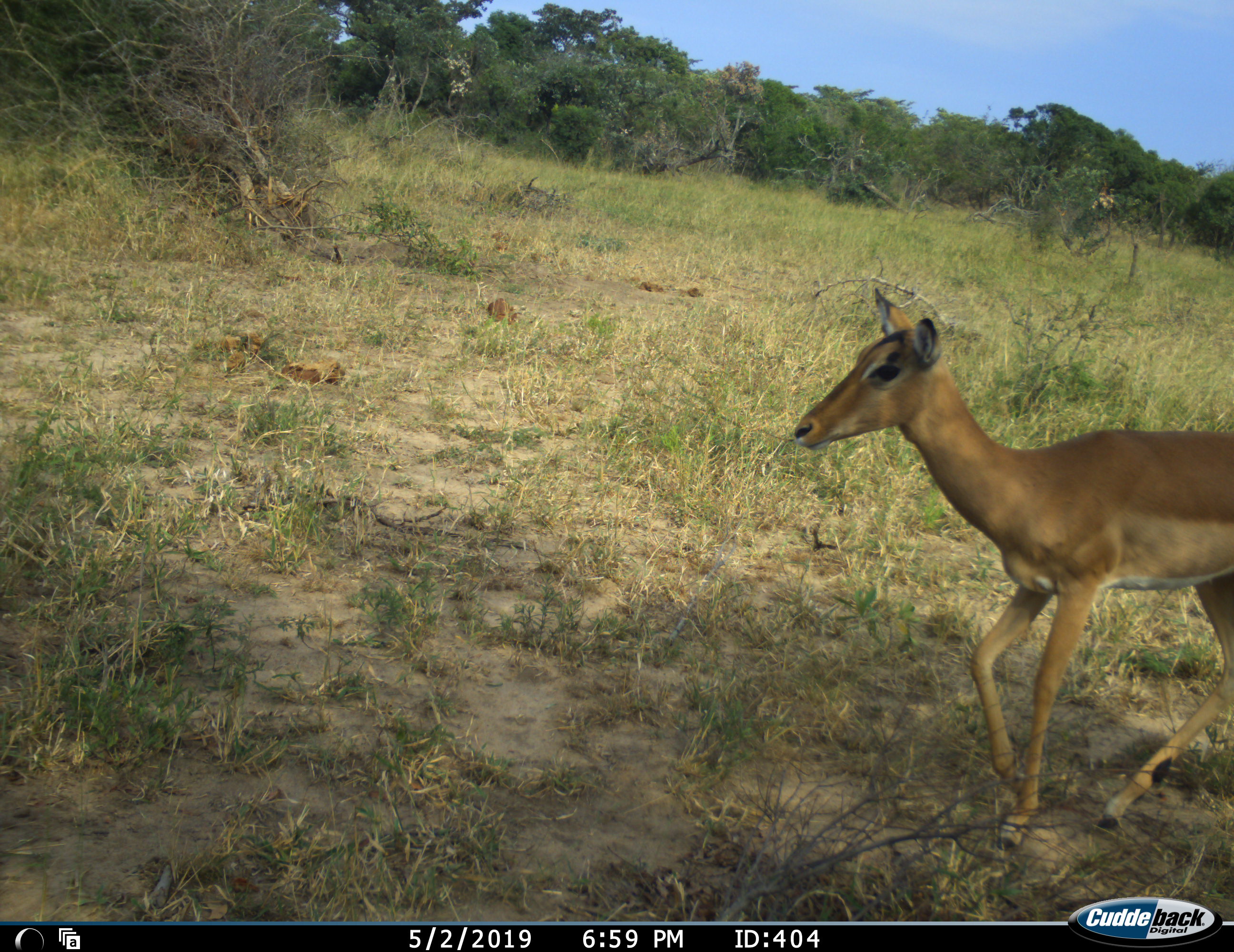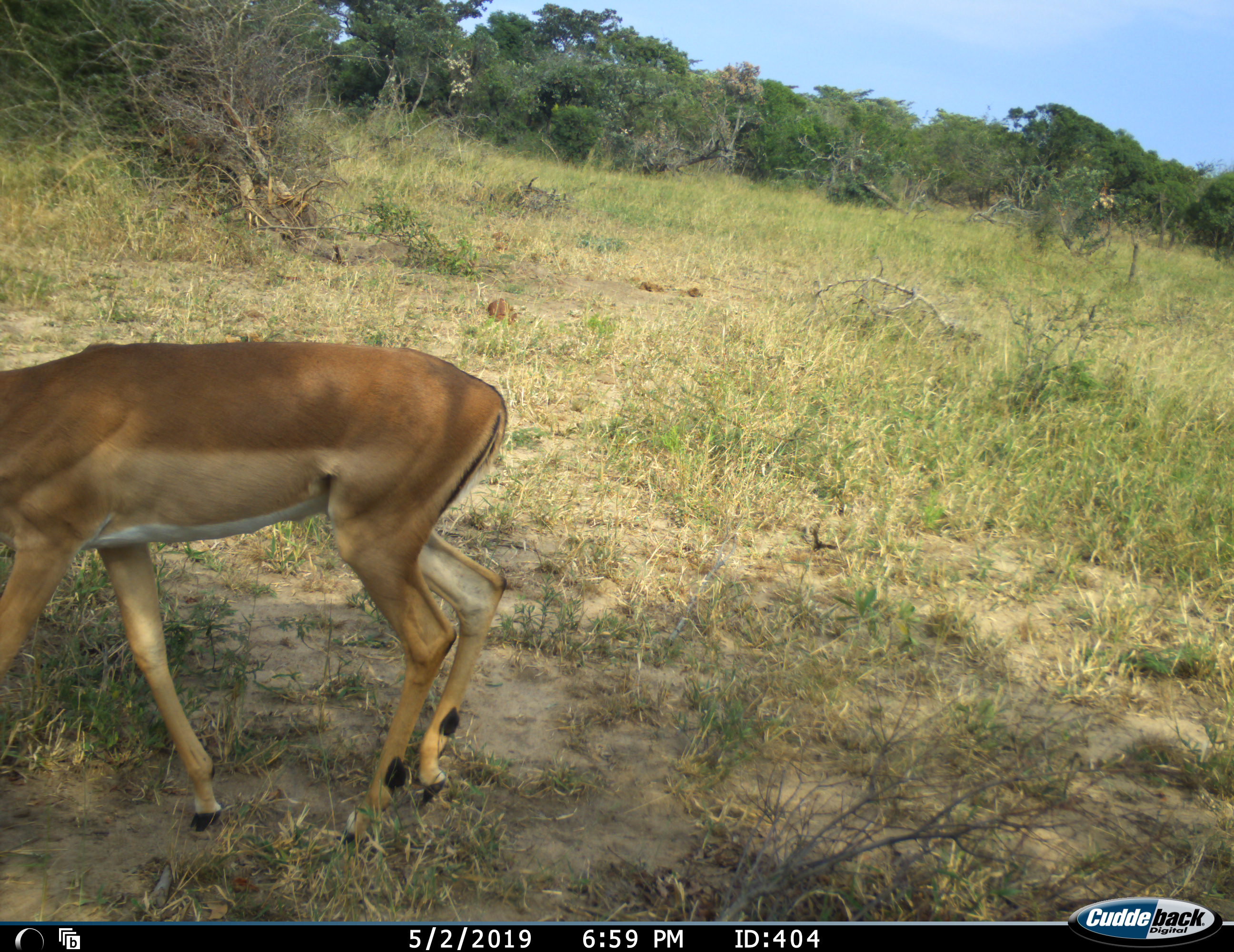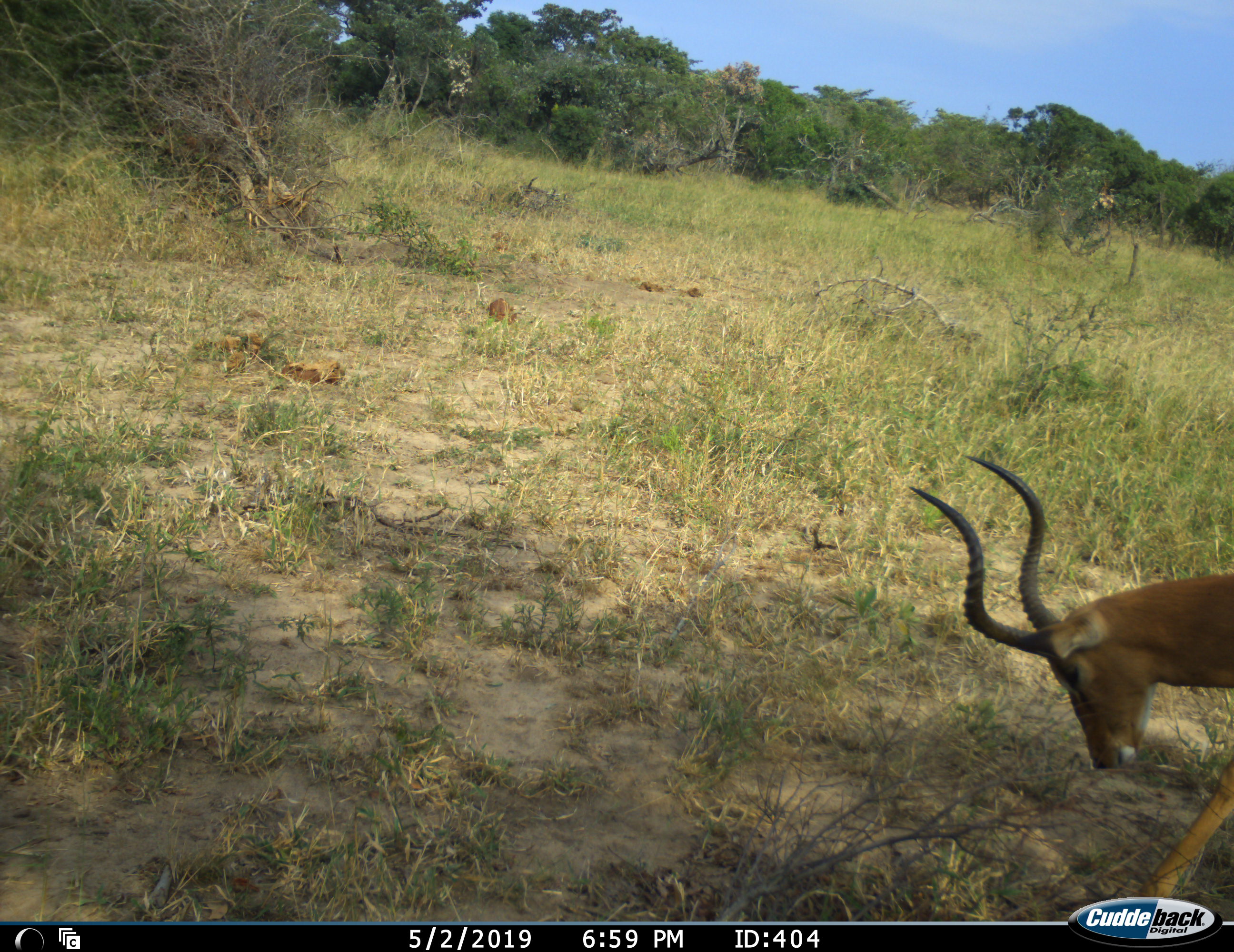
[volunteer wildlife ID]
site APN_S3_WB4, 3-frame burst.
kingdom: Animalia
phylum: Chordata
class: Mammalia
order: Artiodactyla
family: Bovidae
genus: Aepyceros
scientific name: Aepyceros melampus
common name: impala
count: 2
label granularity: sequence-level